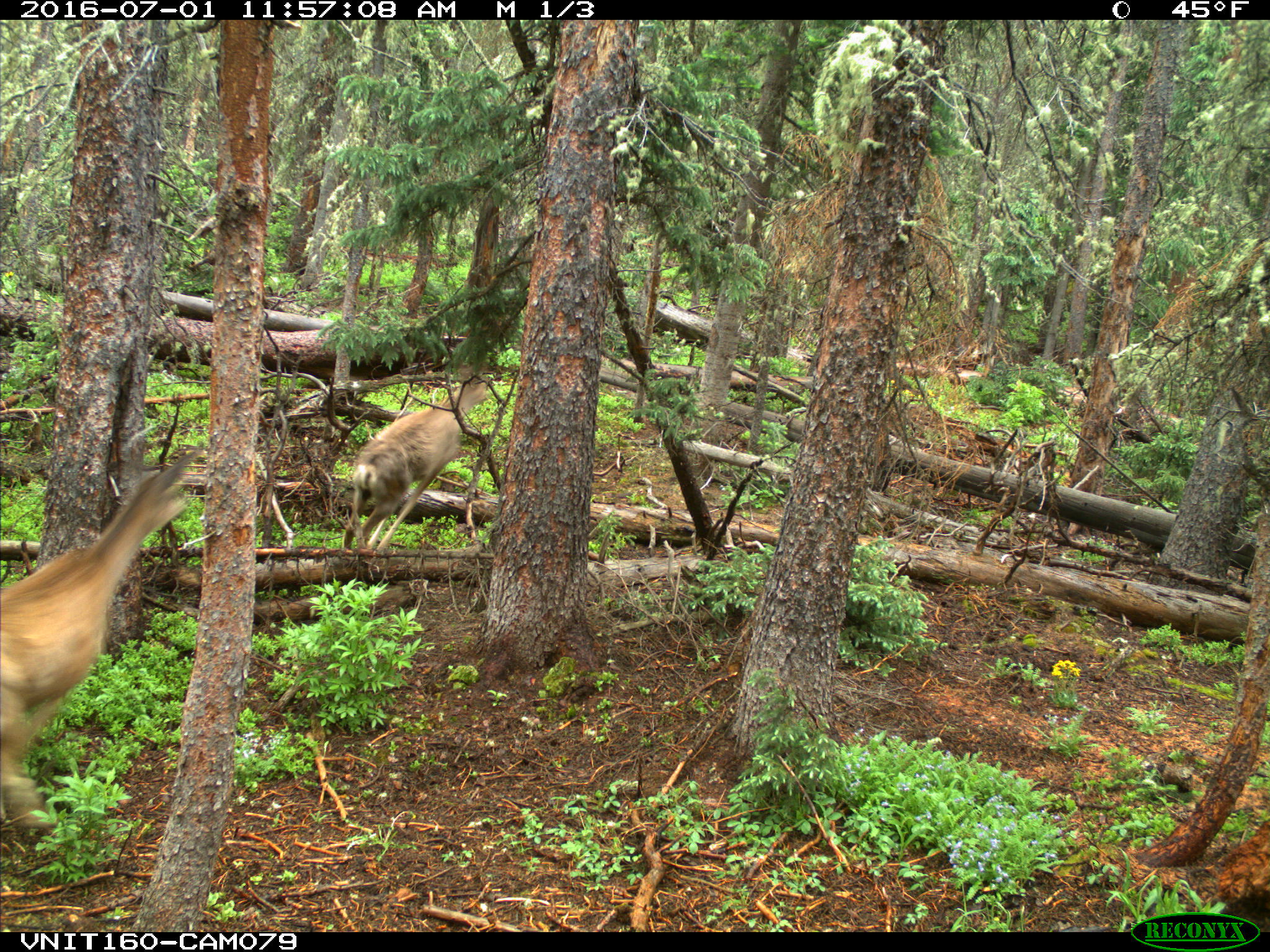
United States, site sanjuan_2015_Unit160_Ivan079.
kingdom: Animalia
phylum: Chordata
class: Mammalia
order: Artiodactyla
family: Cervidae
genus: Odocoileus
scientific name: Odocoileus hemionus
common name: mule deer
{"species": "Odocoileus hemionus (mule deer)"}